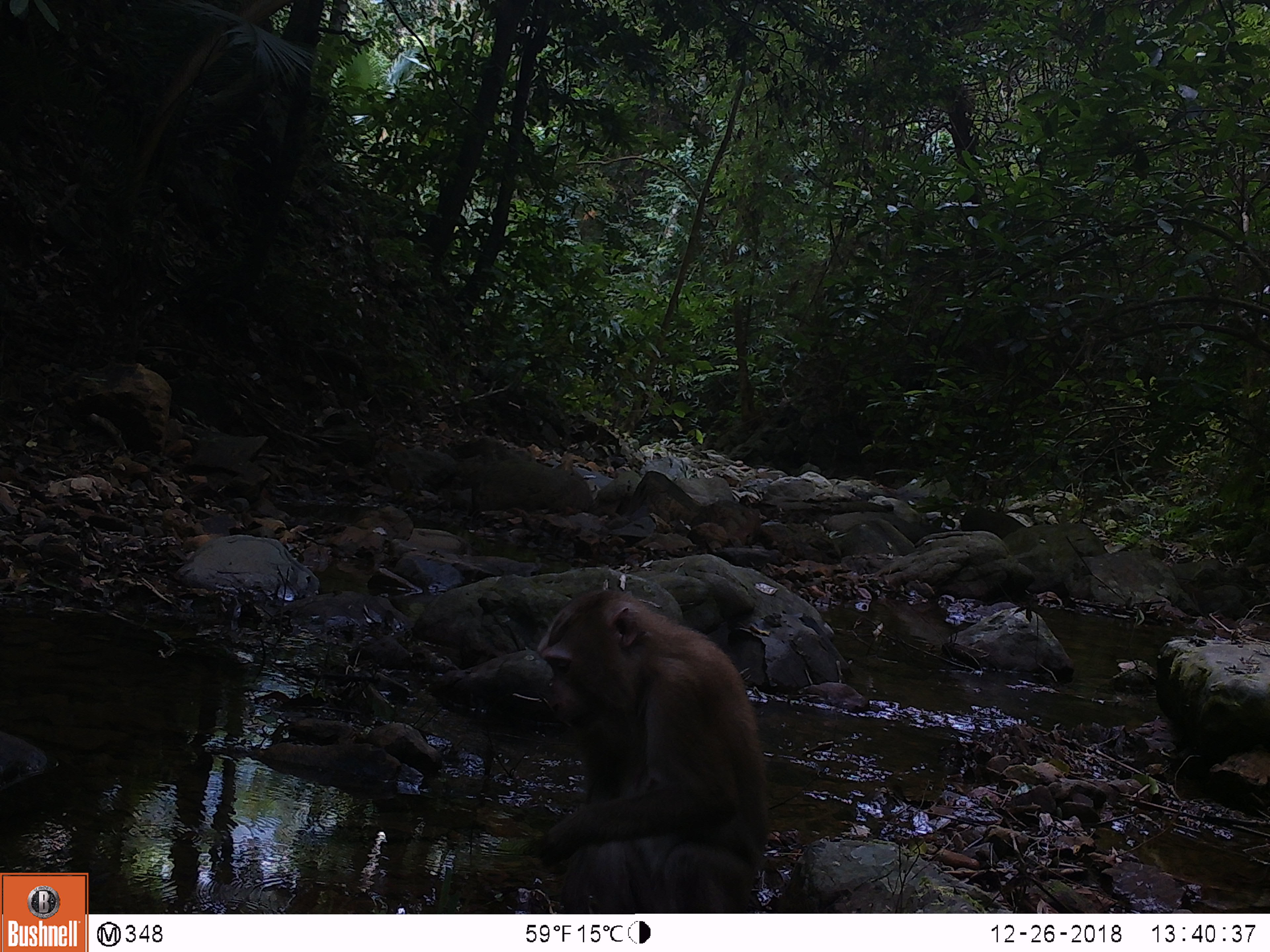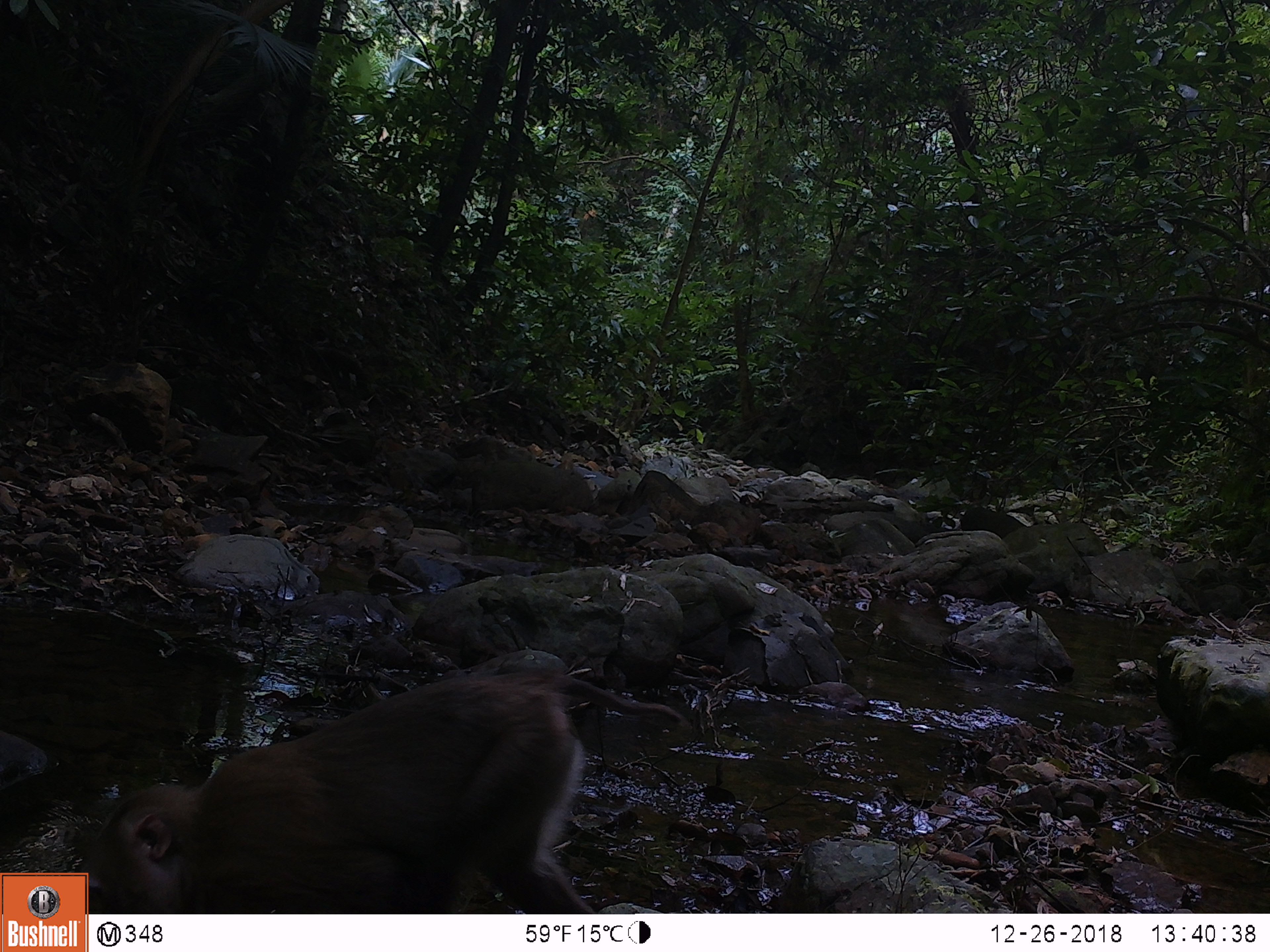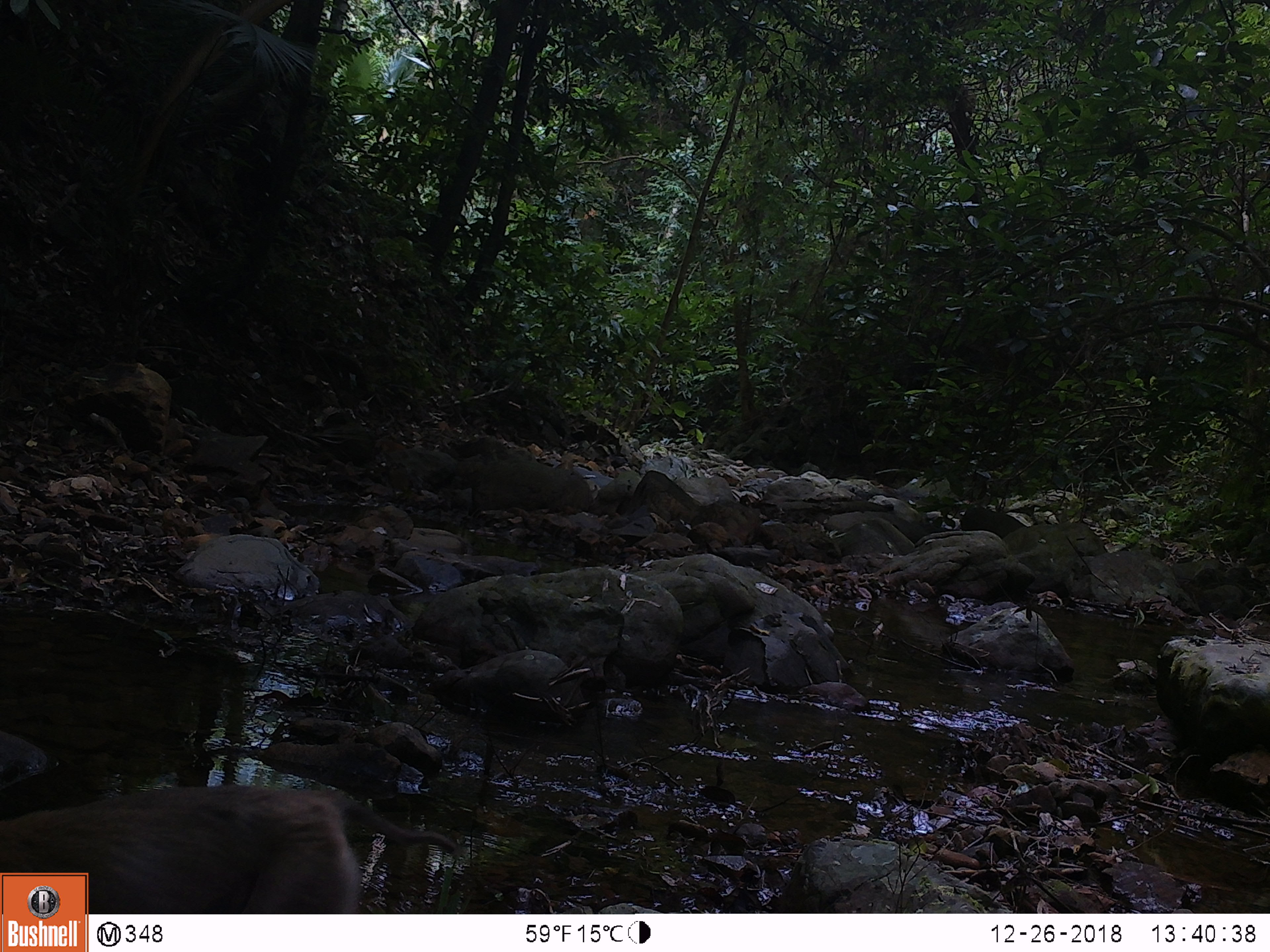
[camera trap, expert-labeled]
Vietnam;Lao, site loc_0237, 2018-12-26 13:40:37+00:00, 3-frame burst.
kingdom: Animalia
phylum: Chordata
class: Mammalia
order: Primates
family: Cercopithecidae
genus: Macaca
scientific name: Macaca nemestrina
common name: pig-tailed macaque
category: pig tailed macaque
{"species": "pig tailed macaque (pig-tailed macaque) (Macaca nemestrina)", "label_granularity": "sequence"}